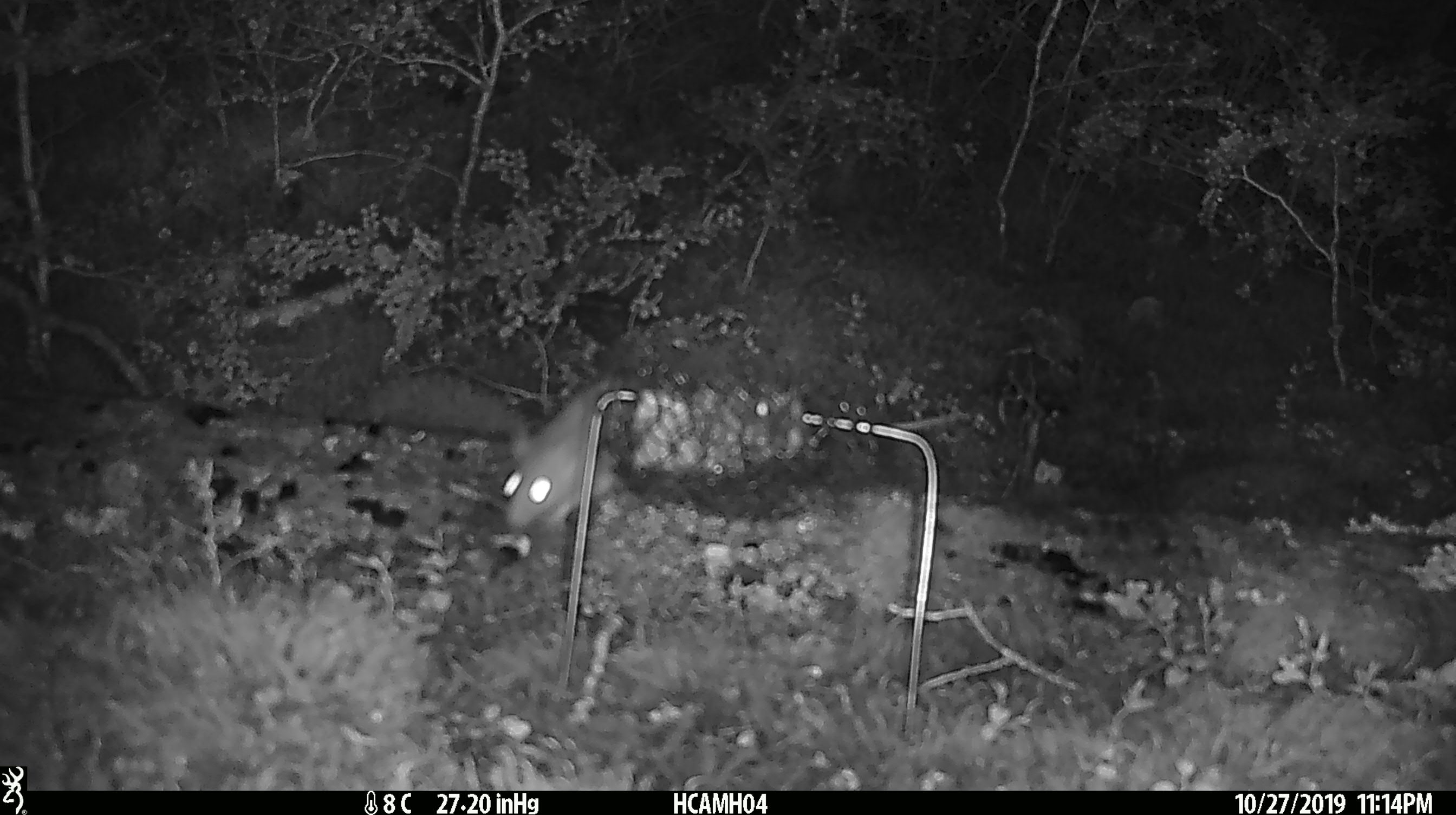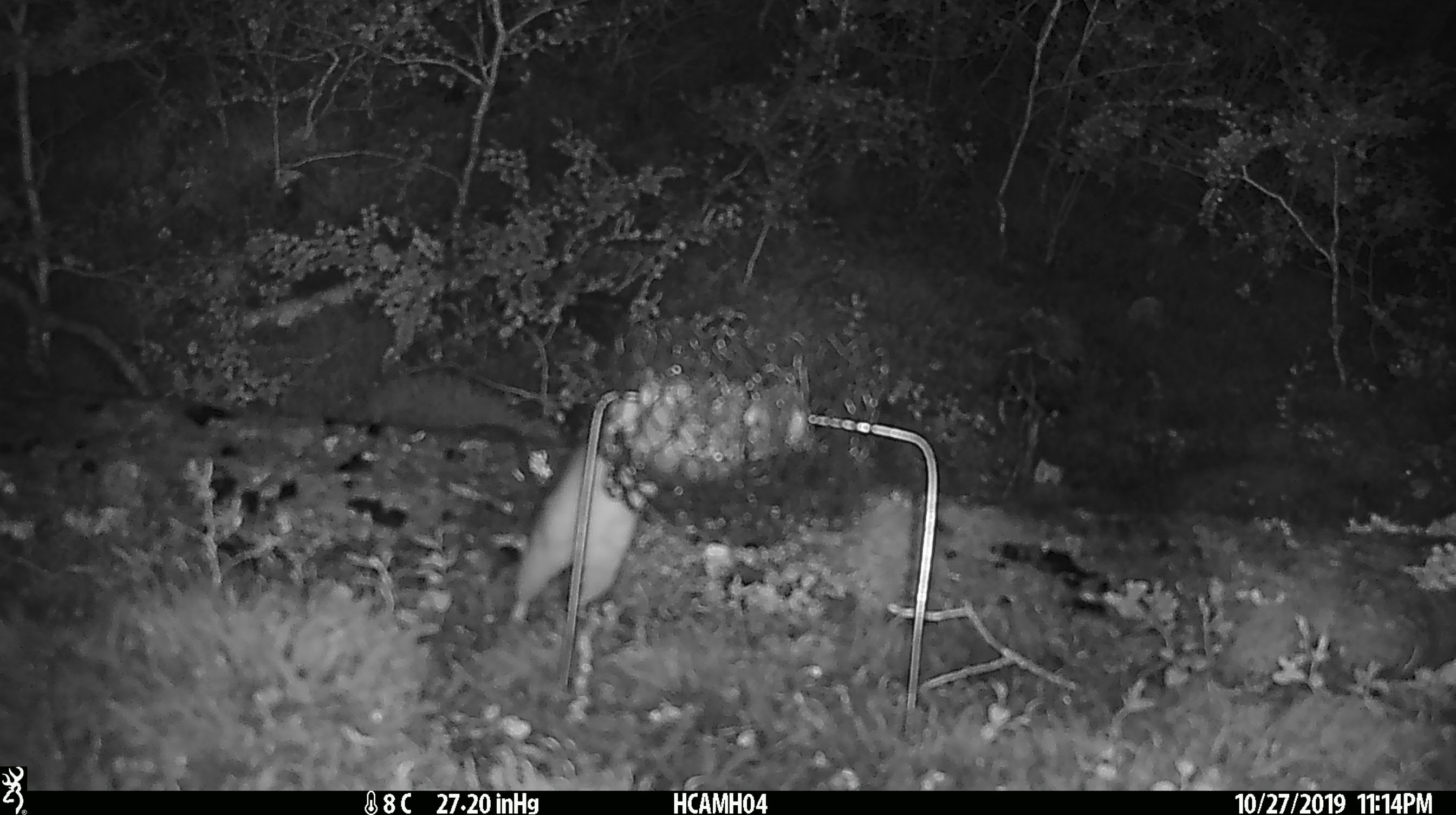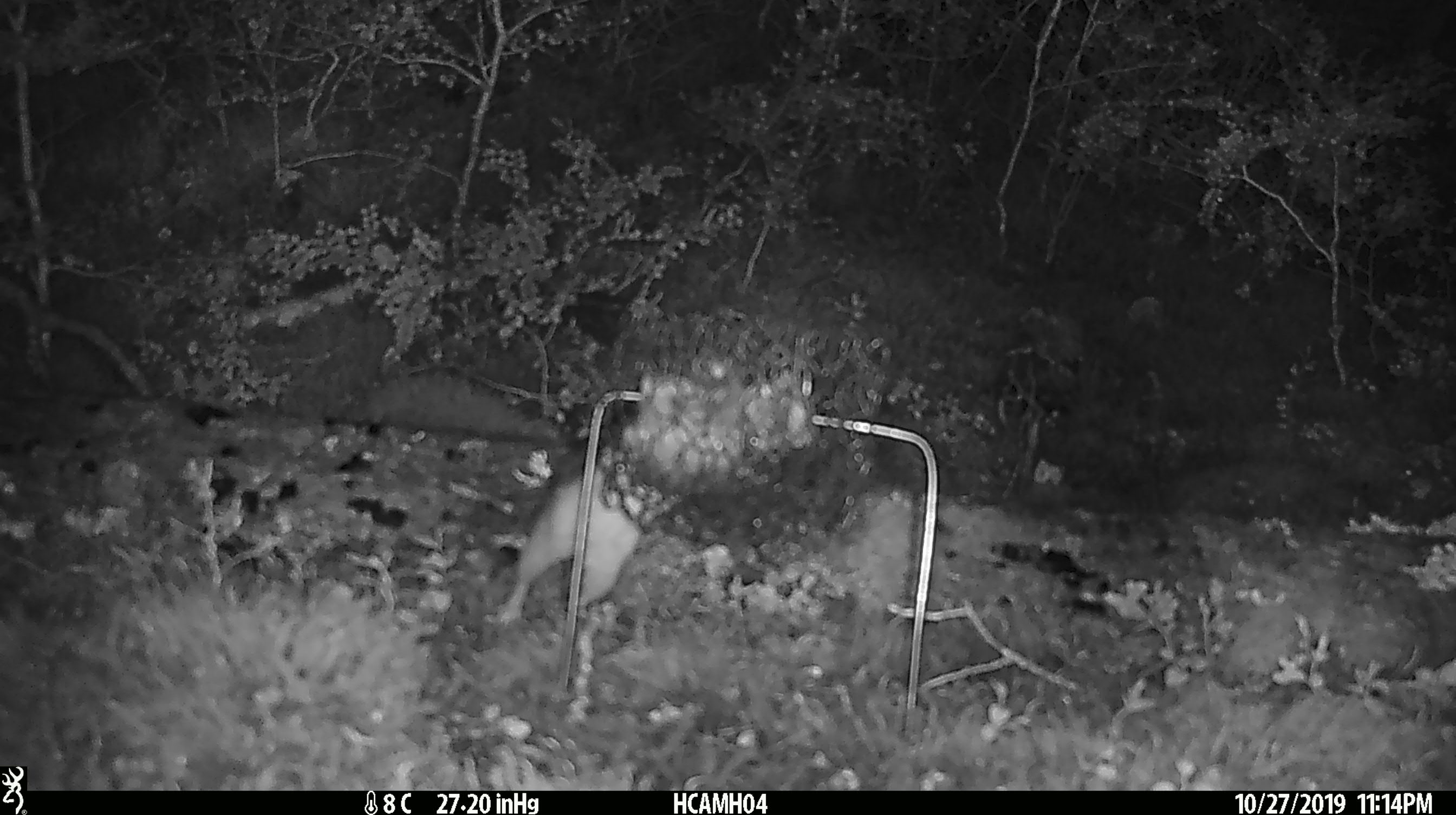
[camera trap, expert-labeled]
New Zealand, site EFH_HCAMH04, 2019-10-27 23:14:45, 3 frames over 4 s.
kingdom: Animalia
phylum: Chordata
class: Mammalia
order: Rodentia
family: Muridae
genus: Rattus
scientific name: Rattus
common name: rat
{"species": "rat (Rattus)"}